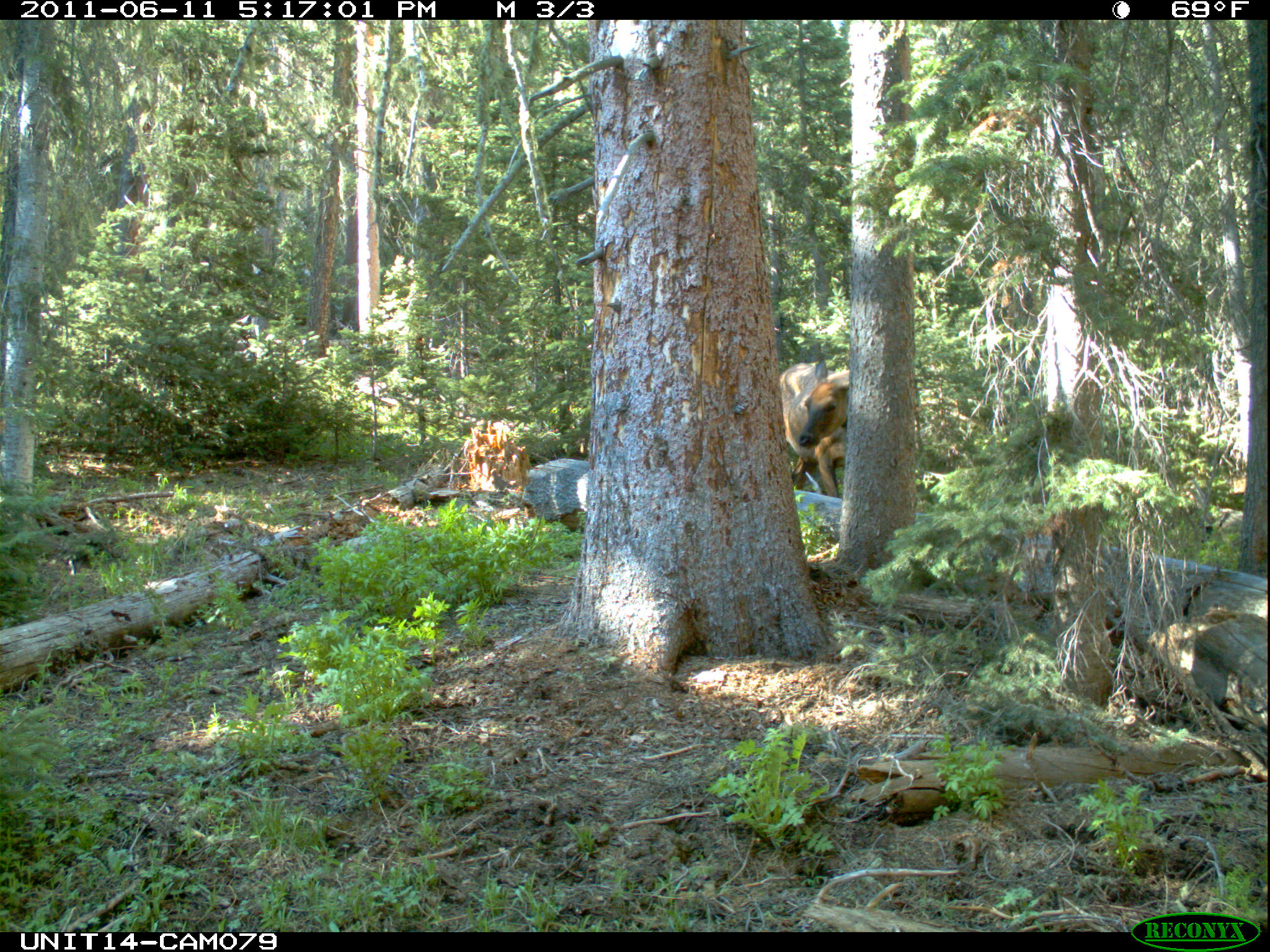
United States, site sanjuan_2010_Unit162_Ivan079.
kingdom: Animalia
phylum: Chordata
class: Mammalia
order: Artiodactyla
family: Cervidae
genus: Cervus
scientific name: Cervus elaphus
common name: red deer